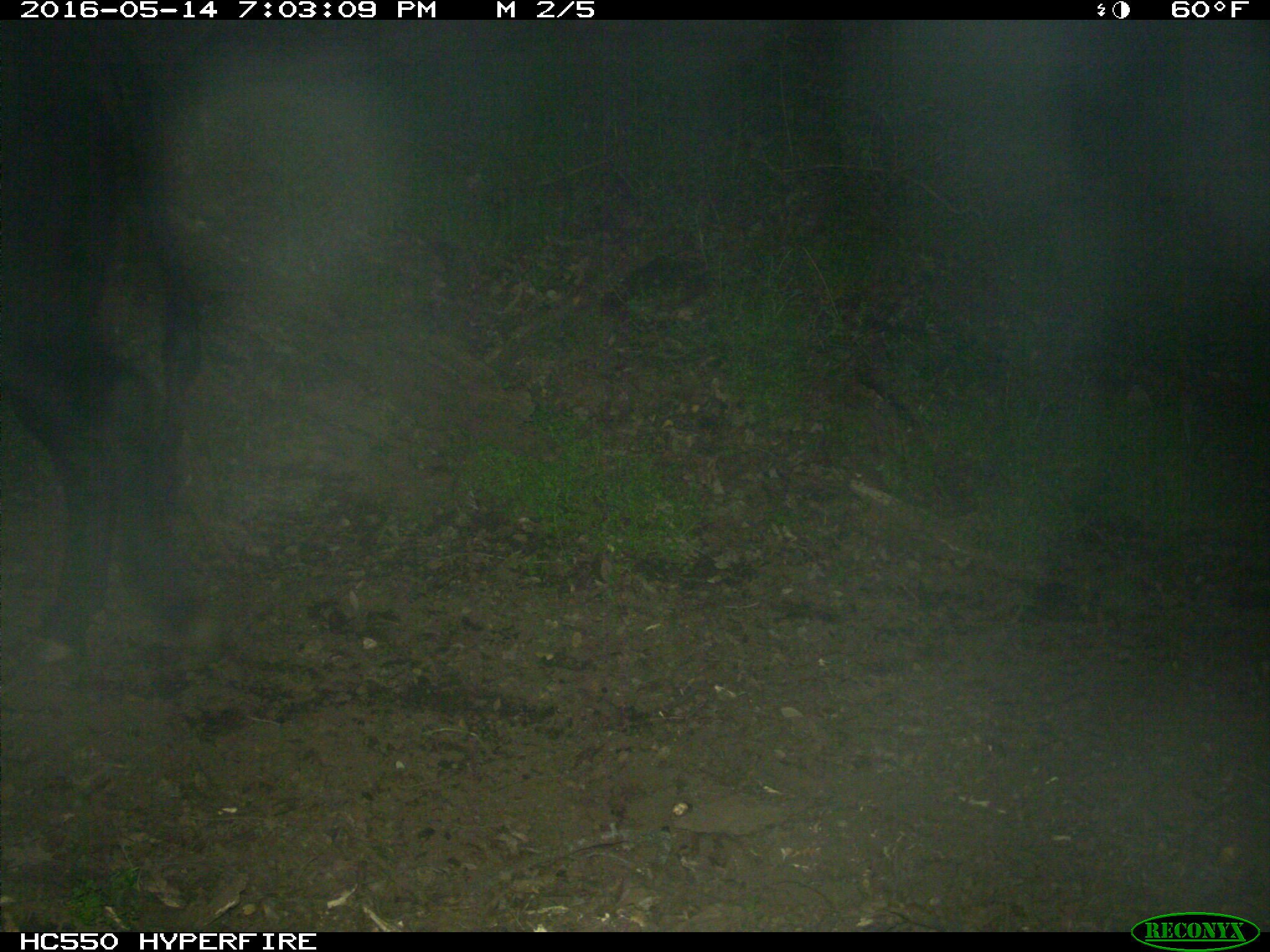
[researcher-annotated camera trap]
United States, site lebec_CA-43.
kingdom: Animalia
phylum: Chordata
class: Mammalia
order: Artiodactyla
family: Bovidae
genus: Bos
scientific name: Bos taurus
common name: domestic cow